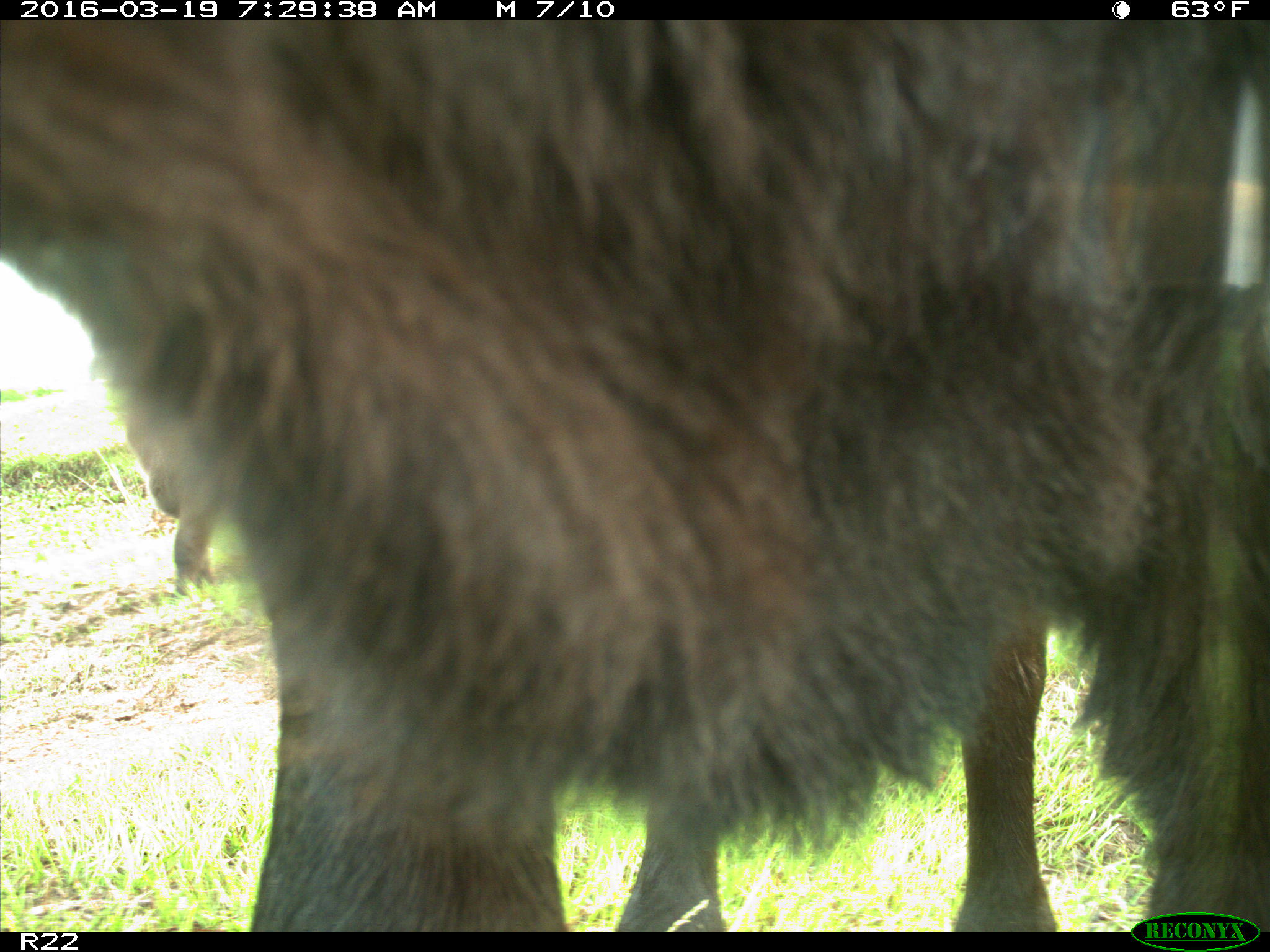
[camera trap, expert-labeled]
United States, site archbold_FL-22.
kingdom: Animalia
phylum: Chordata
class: Mammalia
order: Artiodactyla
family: Bovidae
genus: Bos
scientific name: Bos taurus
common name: domestic cow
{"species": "Bos taurus (domestic cow)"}